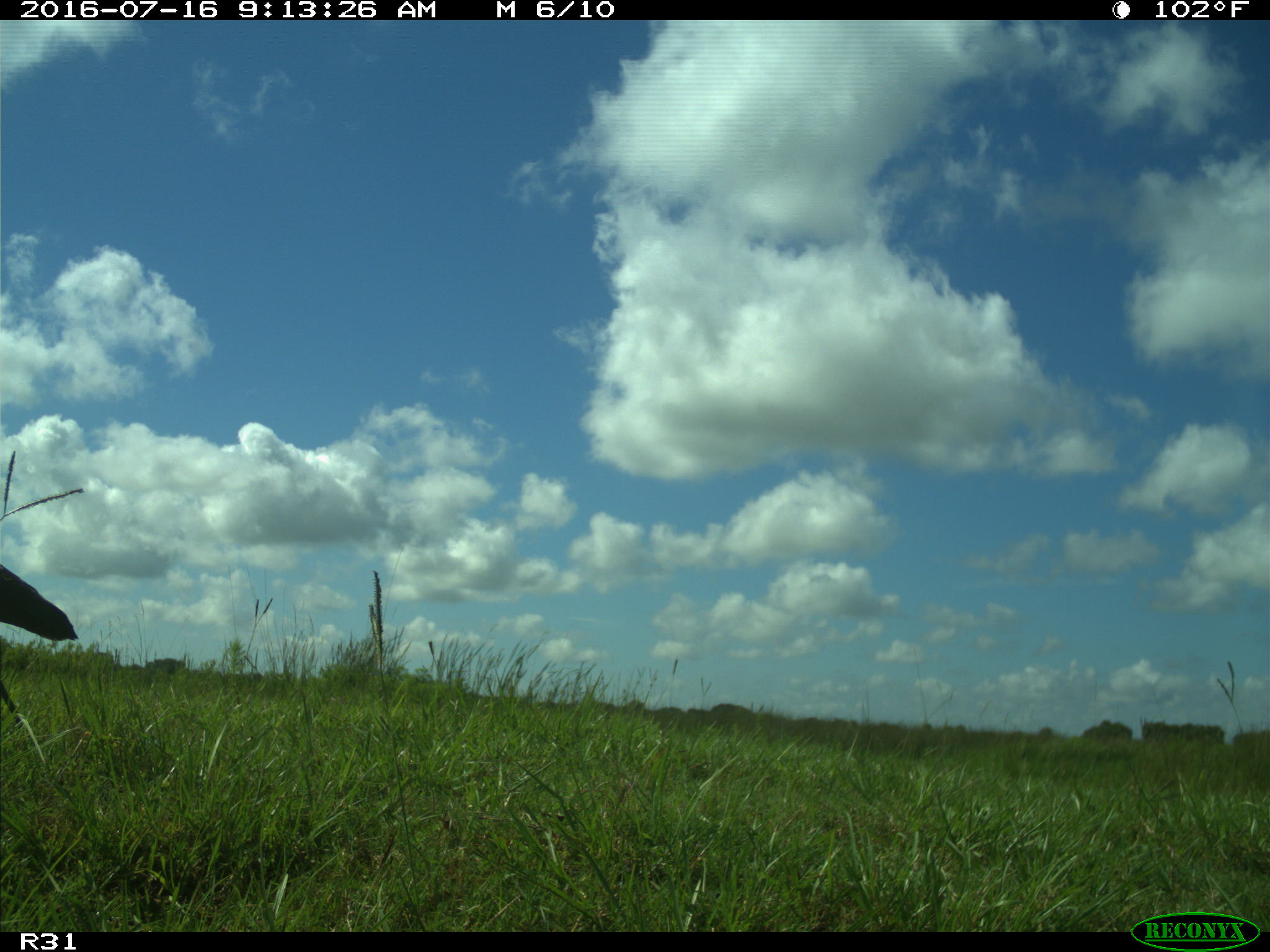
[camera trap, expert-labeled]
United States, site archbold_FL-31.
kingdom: Animalia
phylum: Chordata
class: Aves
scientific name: Aves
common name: birds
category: unidentified bird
Unidentified bird (birds) (Aves).